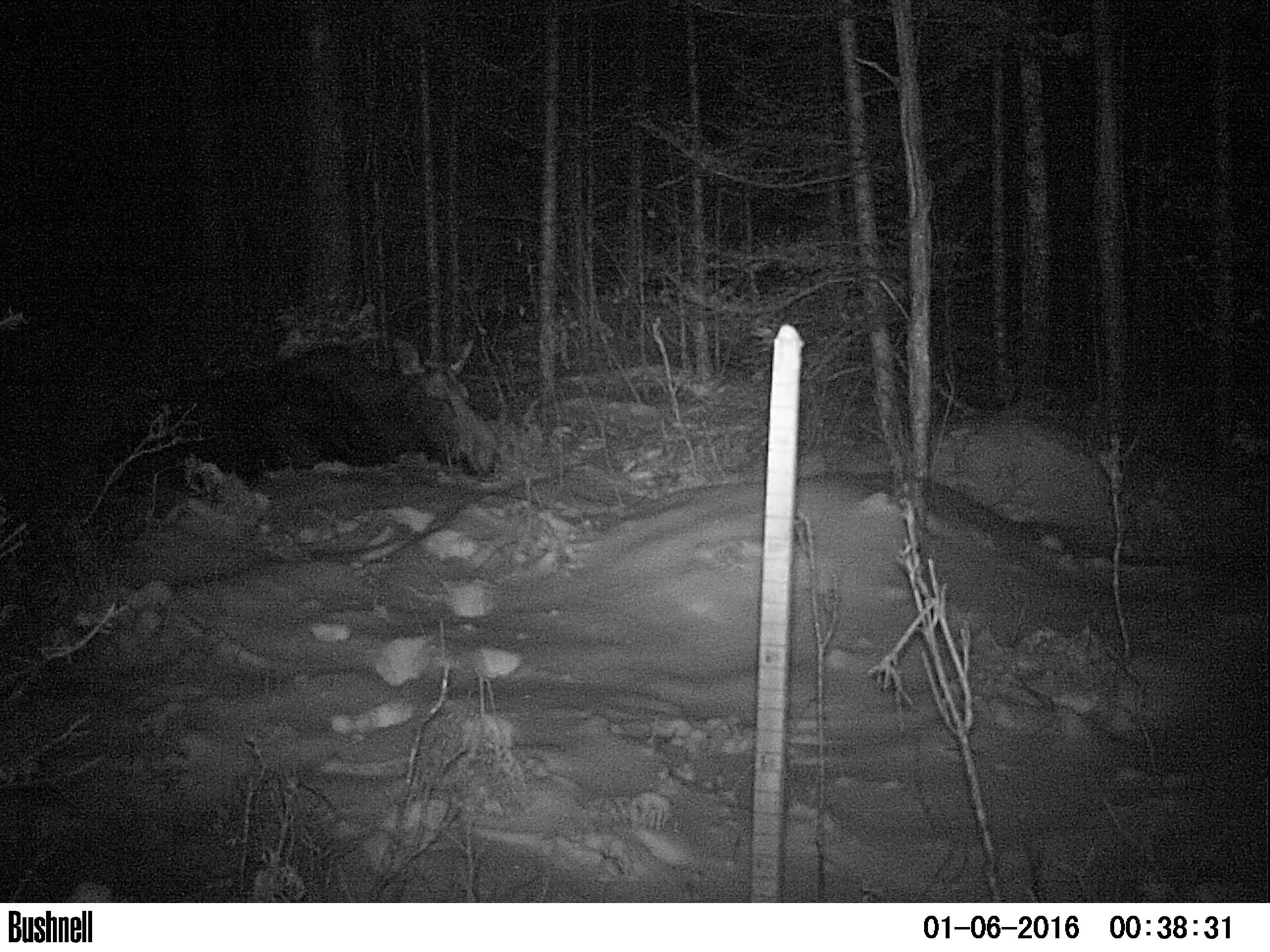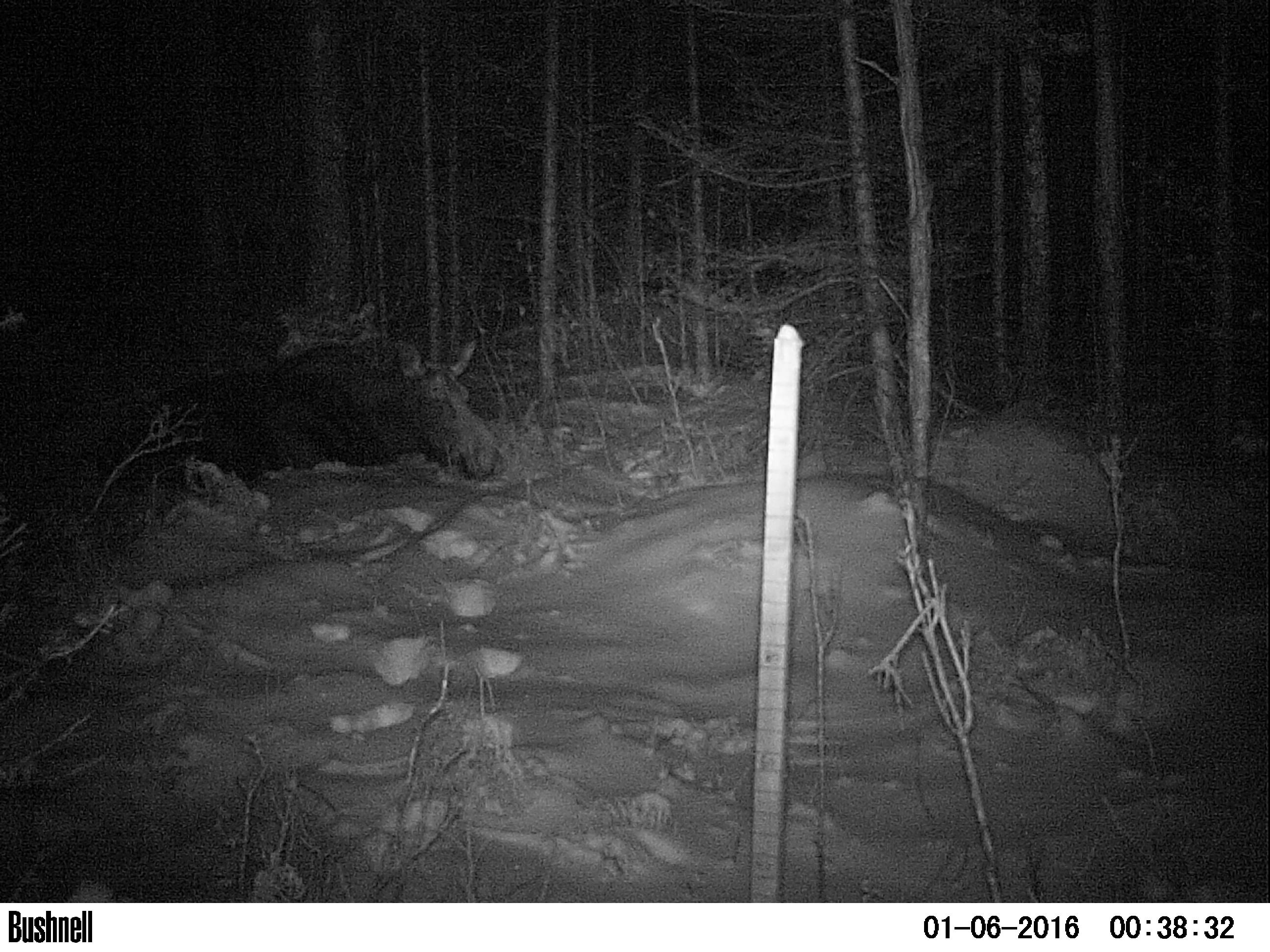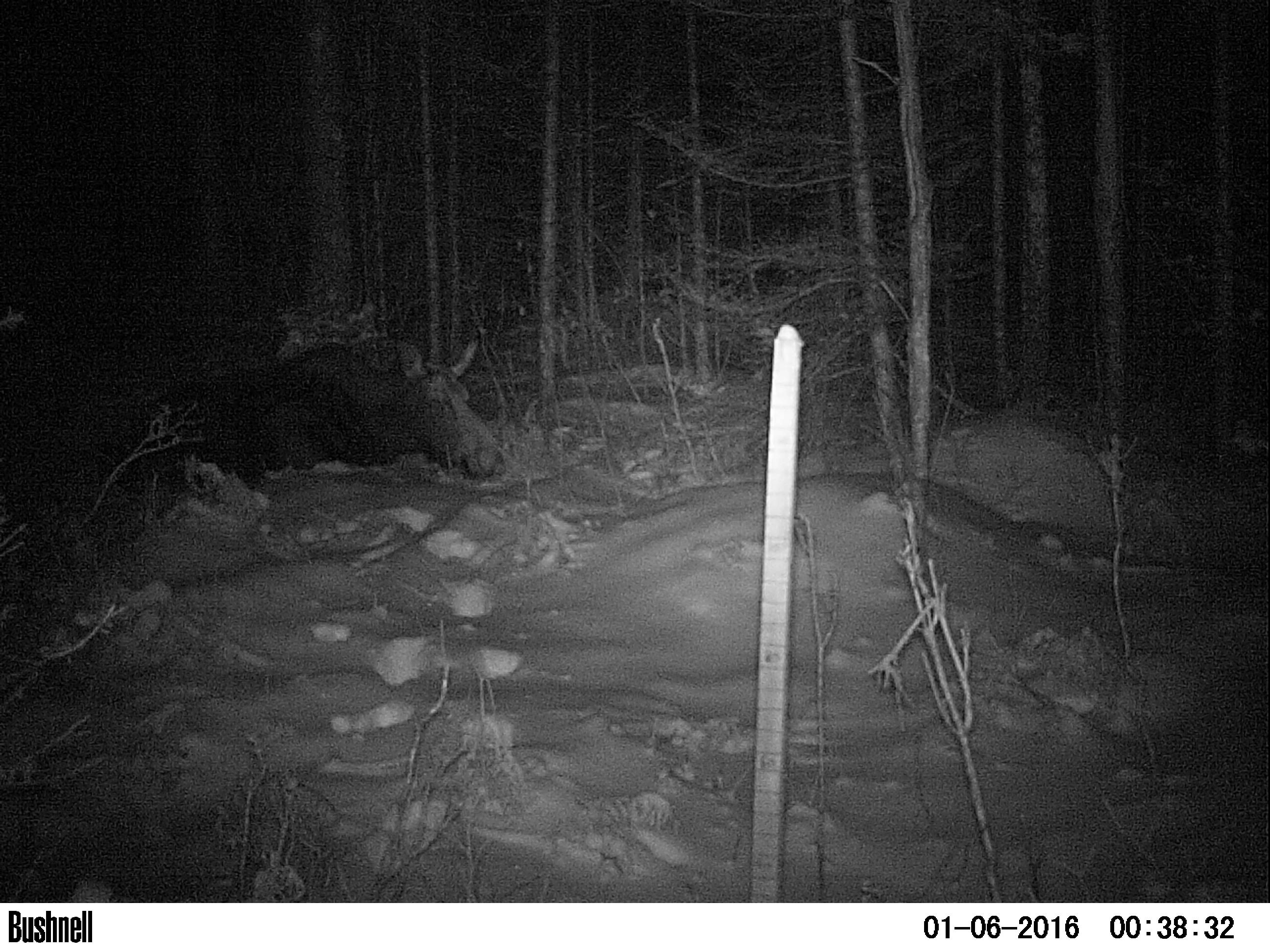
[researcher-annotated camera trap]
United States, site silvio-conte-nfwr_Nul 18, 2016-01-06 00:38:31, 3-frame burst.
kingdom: Animalia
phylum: Chordata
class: Mammalia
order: Artiodactyla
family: Cervidae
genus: Alces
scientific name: Alces alces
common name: moose